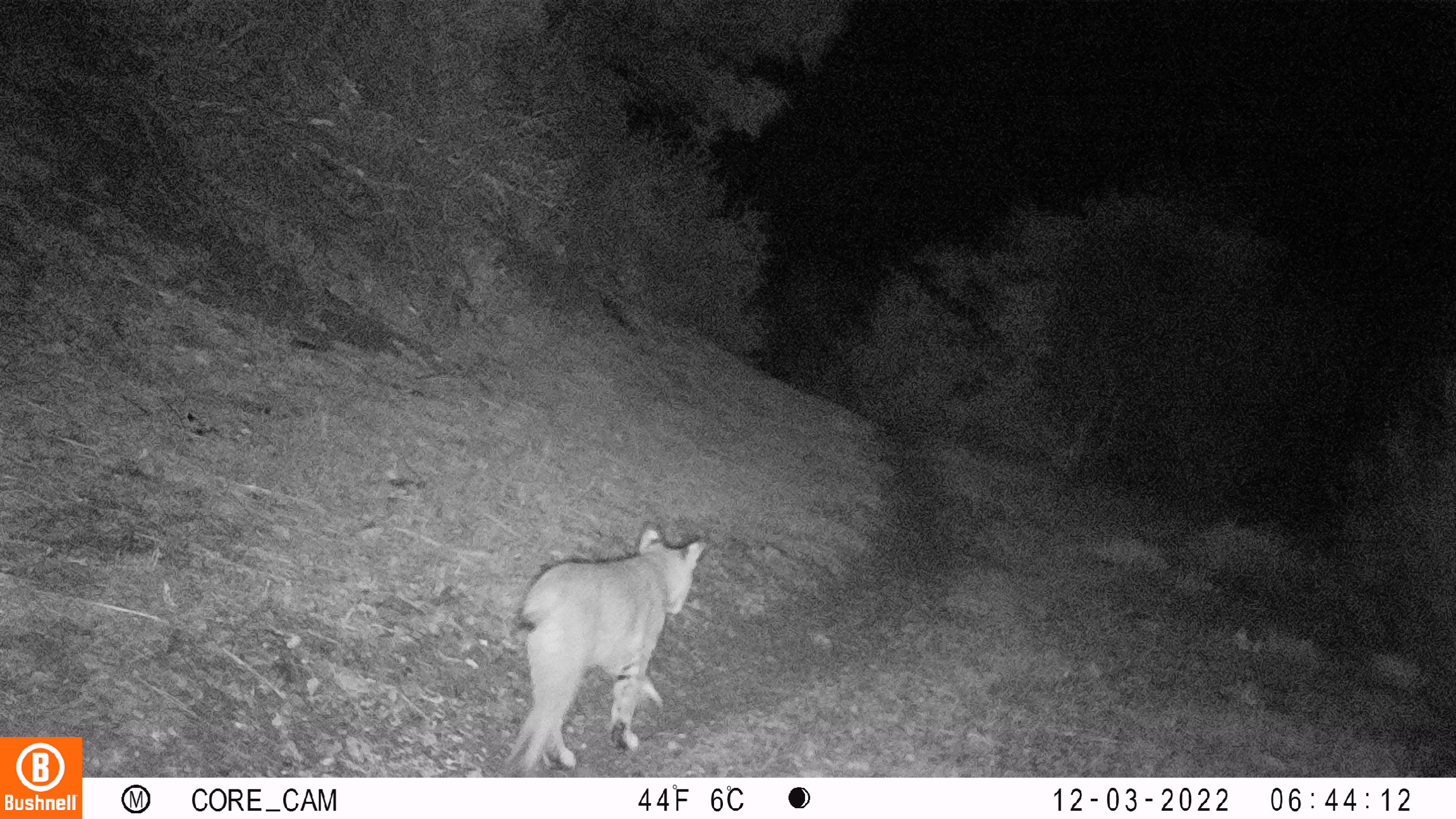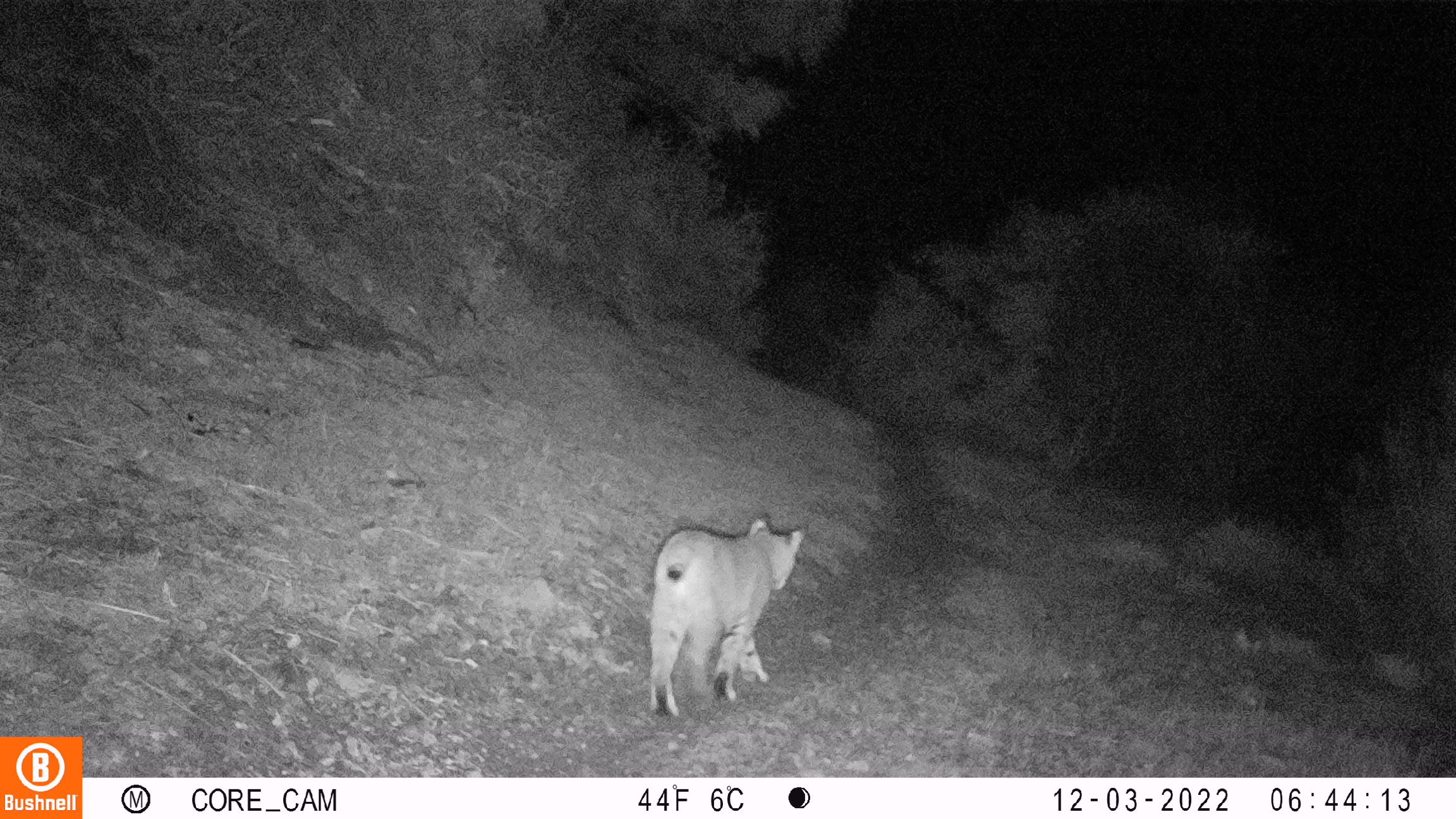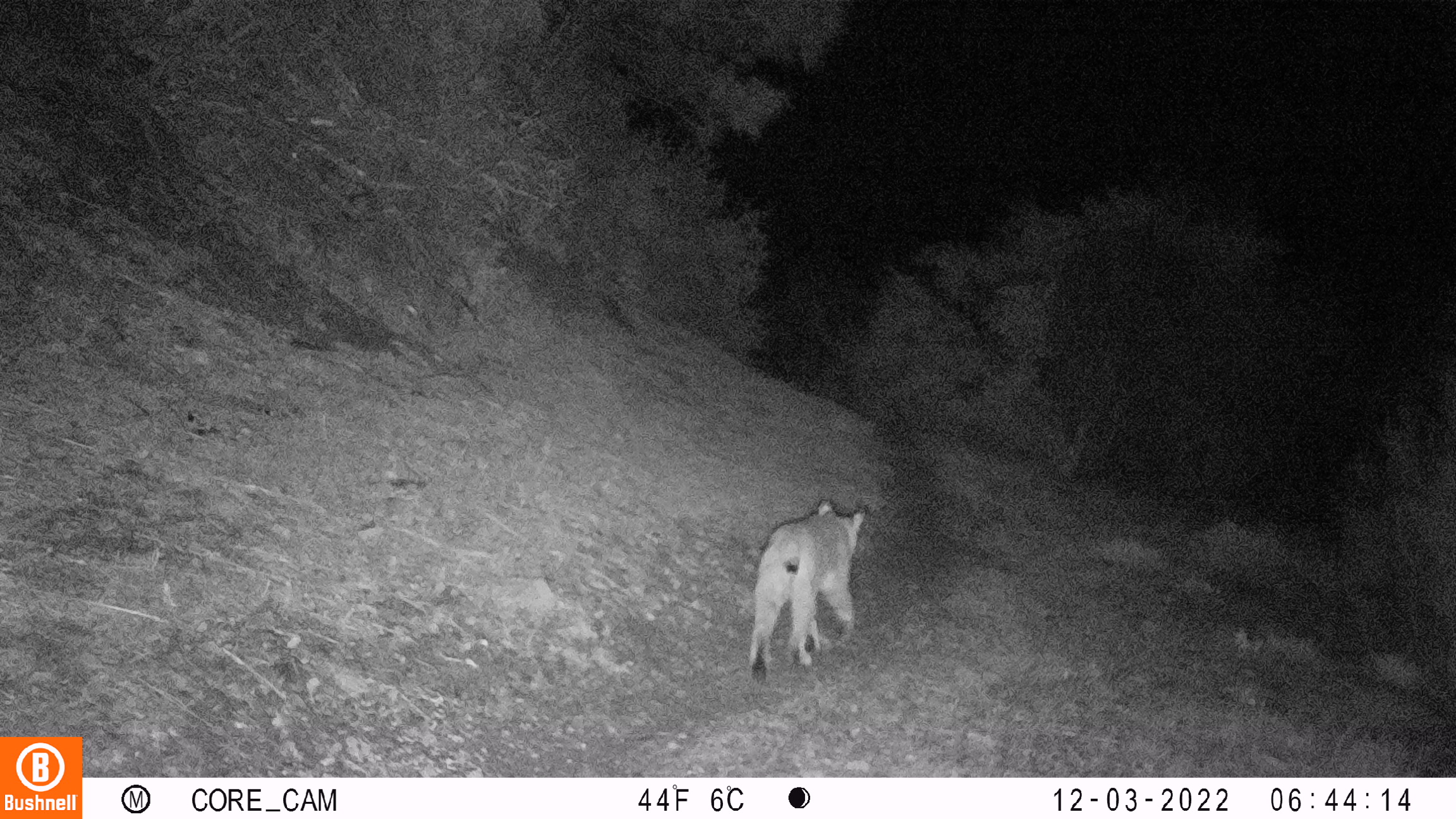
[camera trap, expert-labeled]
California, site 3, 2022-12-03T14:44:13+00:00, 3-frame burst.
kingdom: Animalia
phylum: Chordata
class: Mammalia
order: Carnivora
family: Felidae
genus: Lynx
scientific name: Lynx rufus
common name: bobcat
Bobcat (Lynx rufus).